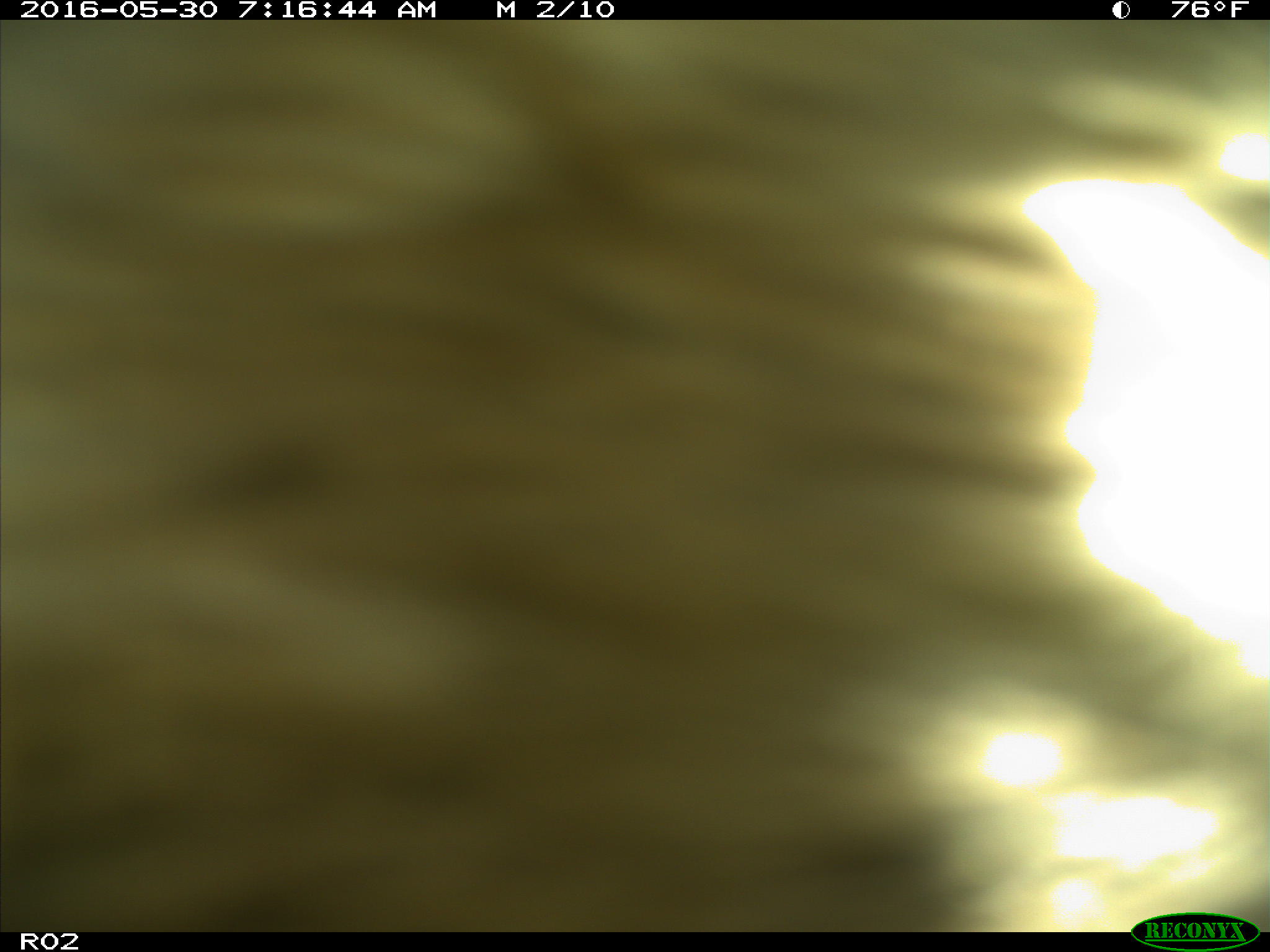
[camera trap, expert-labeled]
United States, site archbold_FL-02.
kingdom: Animalia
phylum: Chordata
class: Mammalia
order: Artiodactyla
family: Bovidae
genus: Bos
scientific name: Bos taurus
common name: domestic cow